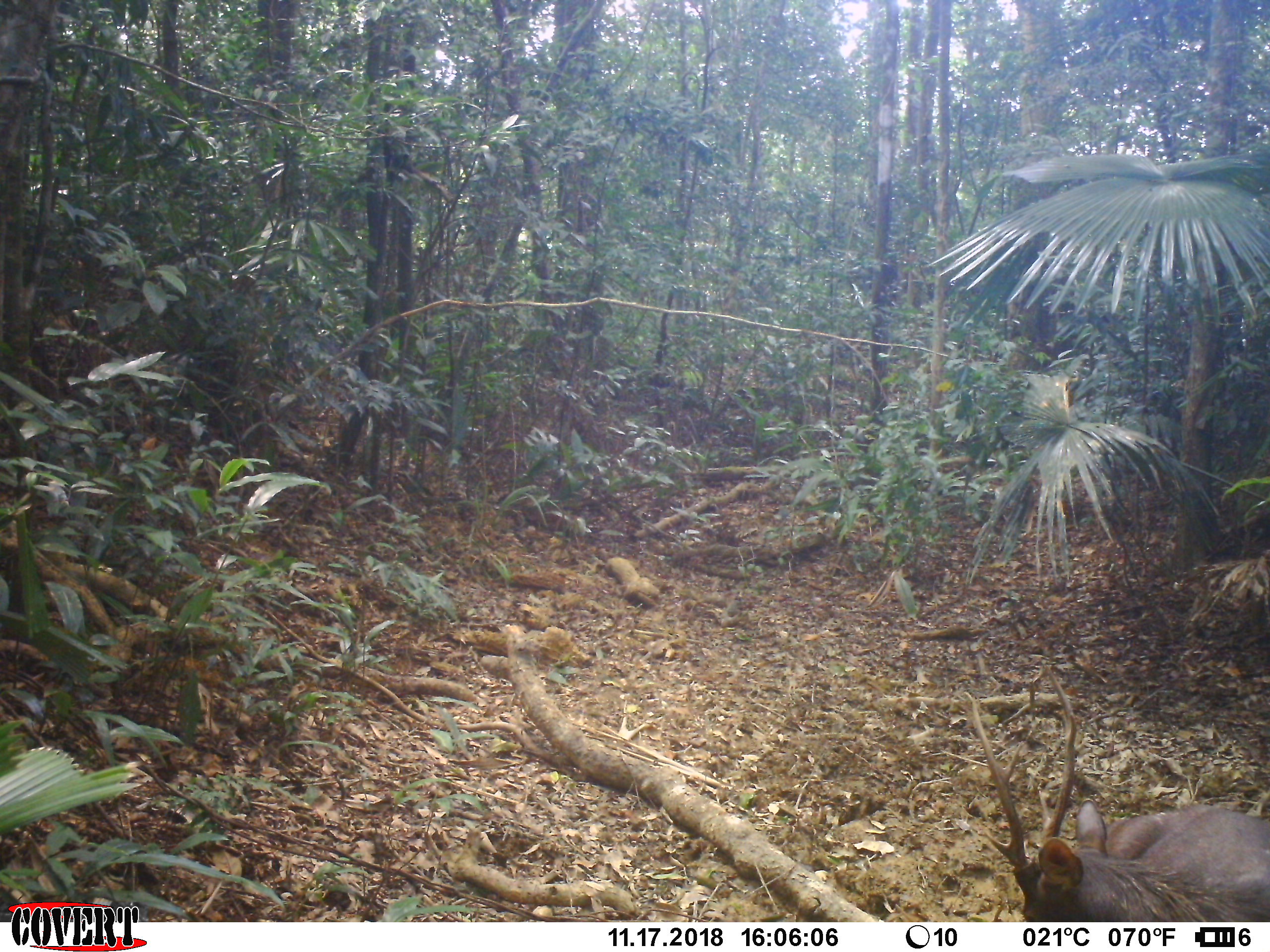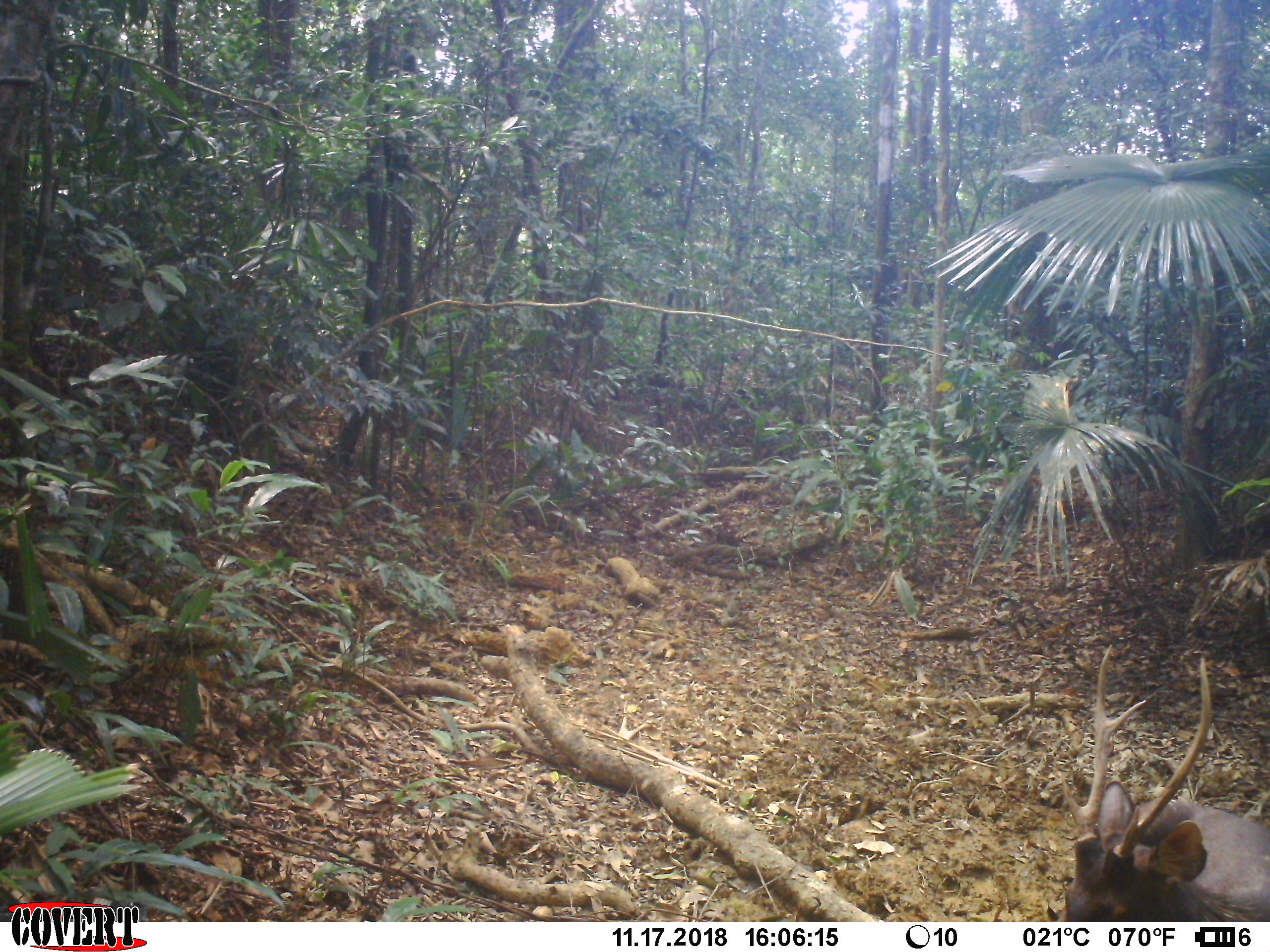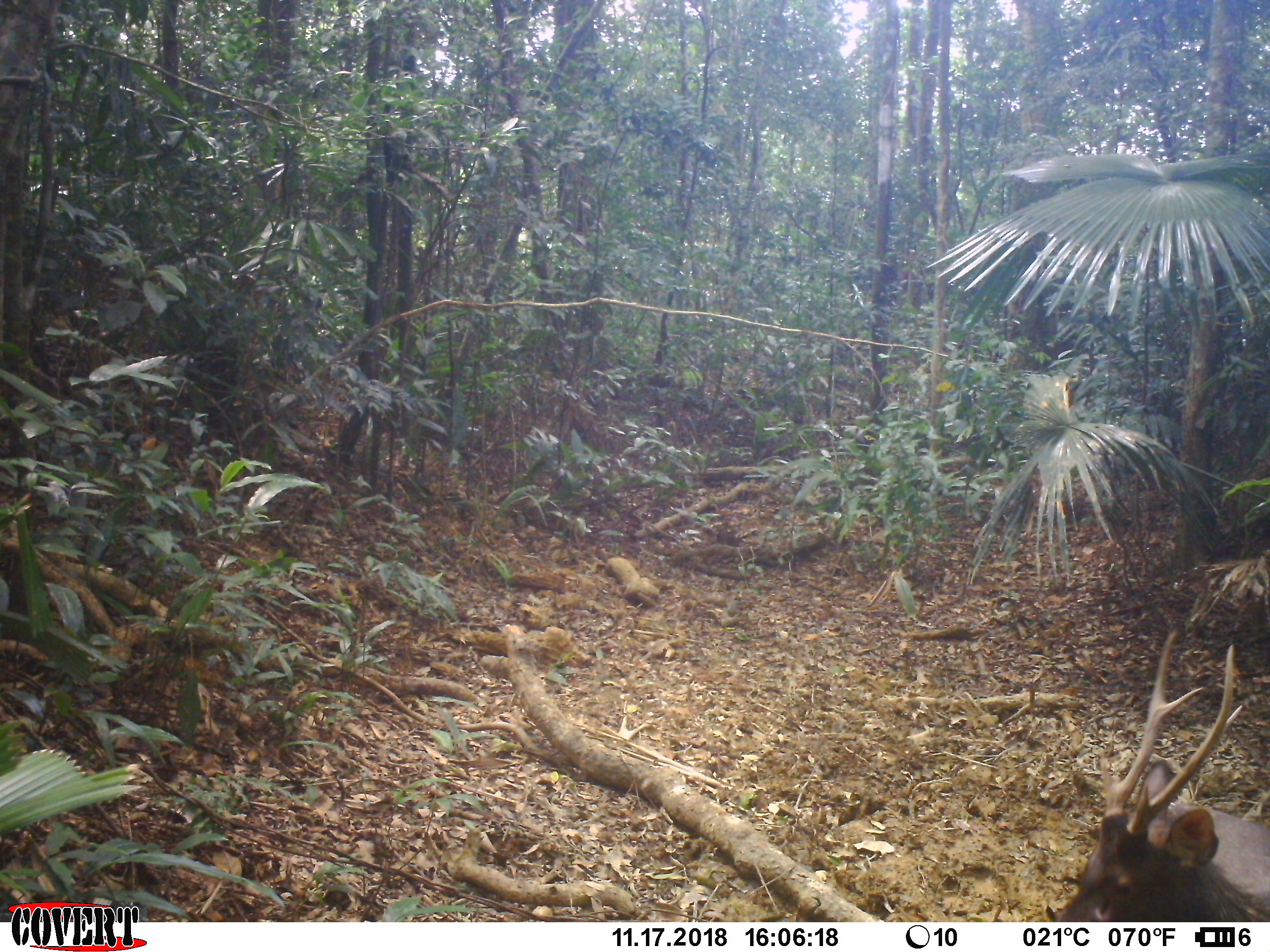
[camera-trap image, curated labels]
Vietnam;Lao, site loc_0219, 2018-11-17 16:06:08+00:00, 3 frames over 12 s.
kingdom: Animalia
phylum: Chordata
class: Mammalia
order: Artiodactyla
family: Cervidae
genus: Rusa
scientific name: Rusa unicolor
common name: sambar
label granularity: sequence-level